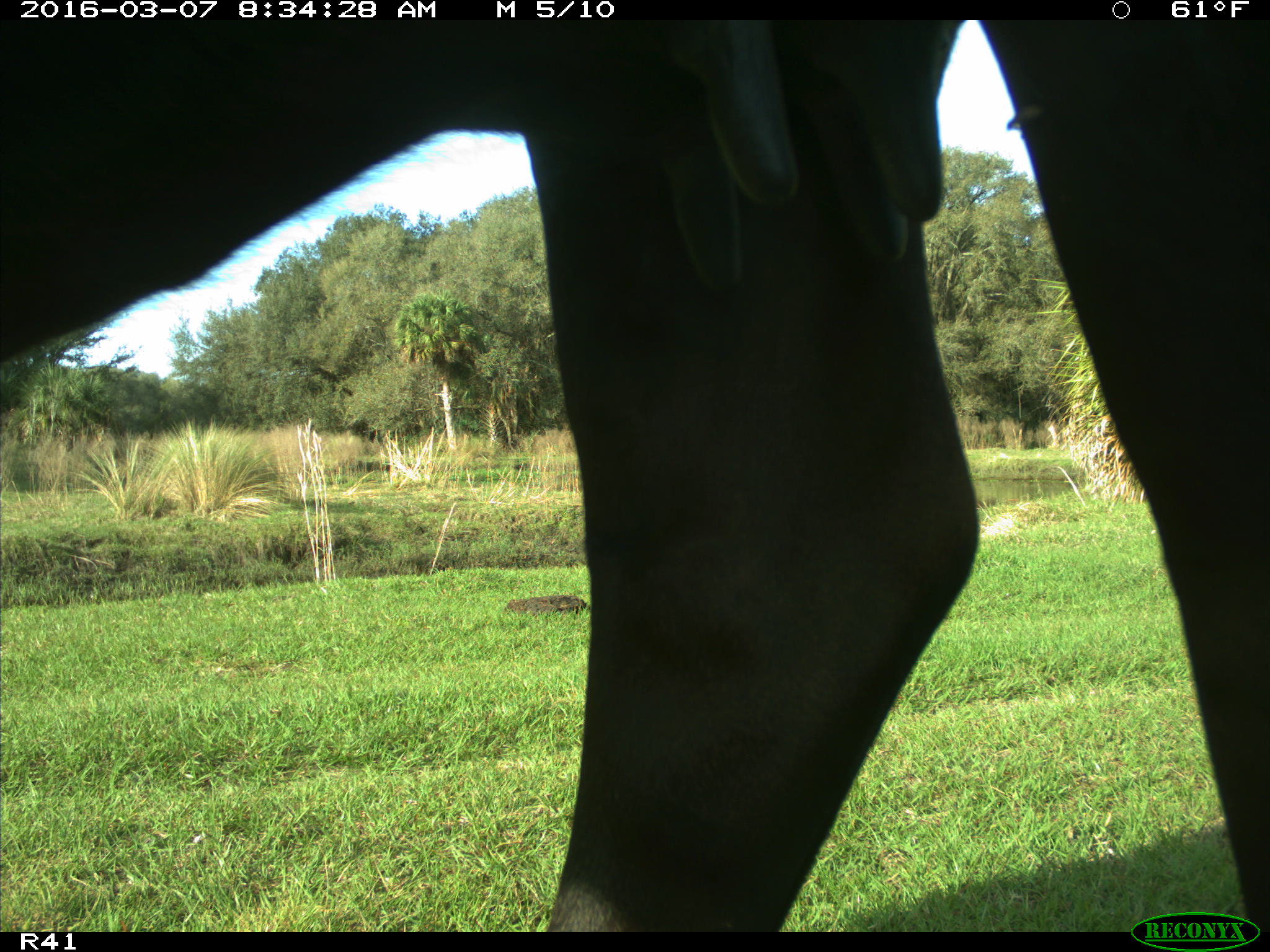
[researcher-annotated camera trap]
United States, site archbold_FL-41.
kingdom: Animalia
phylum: Chordata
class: Mammalia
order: Artiodactyla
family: Bovidae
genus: Bos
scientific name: Bos taurus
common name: domestic cow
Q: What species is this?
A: Bos taurus (domestic cow).